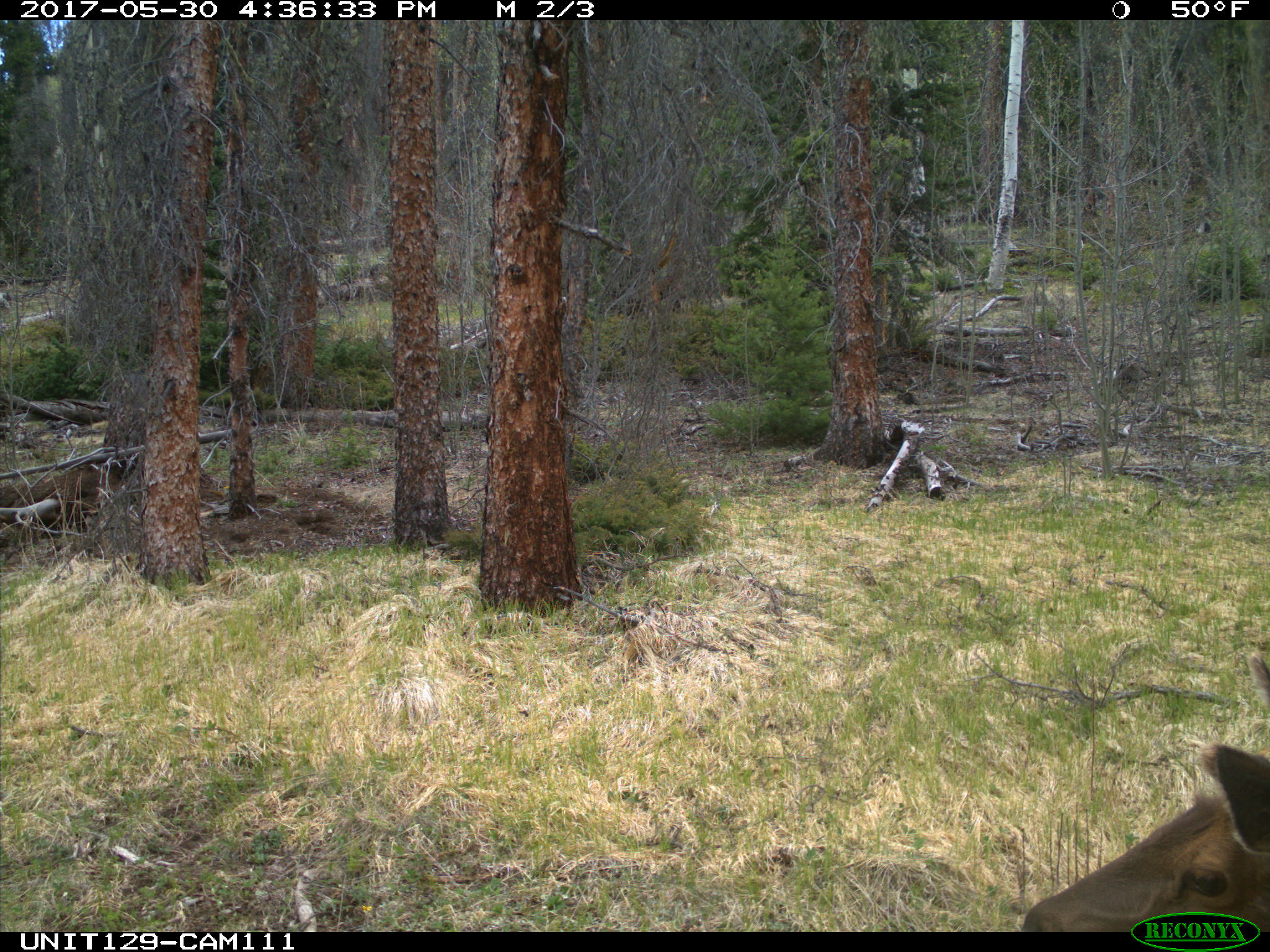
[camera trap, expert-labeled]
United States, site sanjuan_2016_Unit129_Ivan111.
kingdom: Animalia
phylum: Chordata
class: Mammalia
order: Artiodactyla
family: Cervidae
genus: Cervus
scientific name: Cervus elaphus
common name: red deer